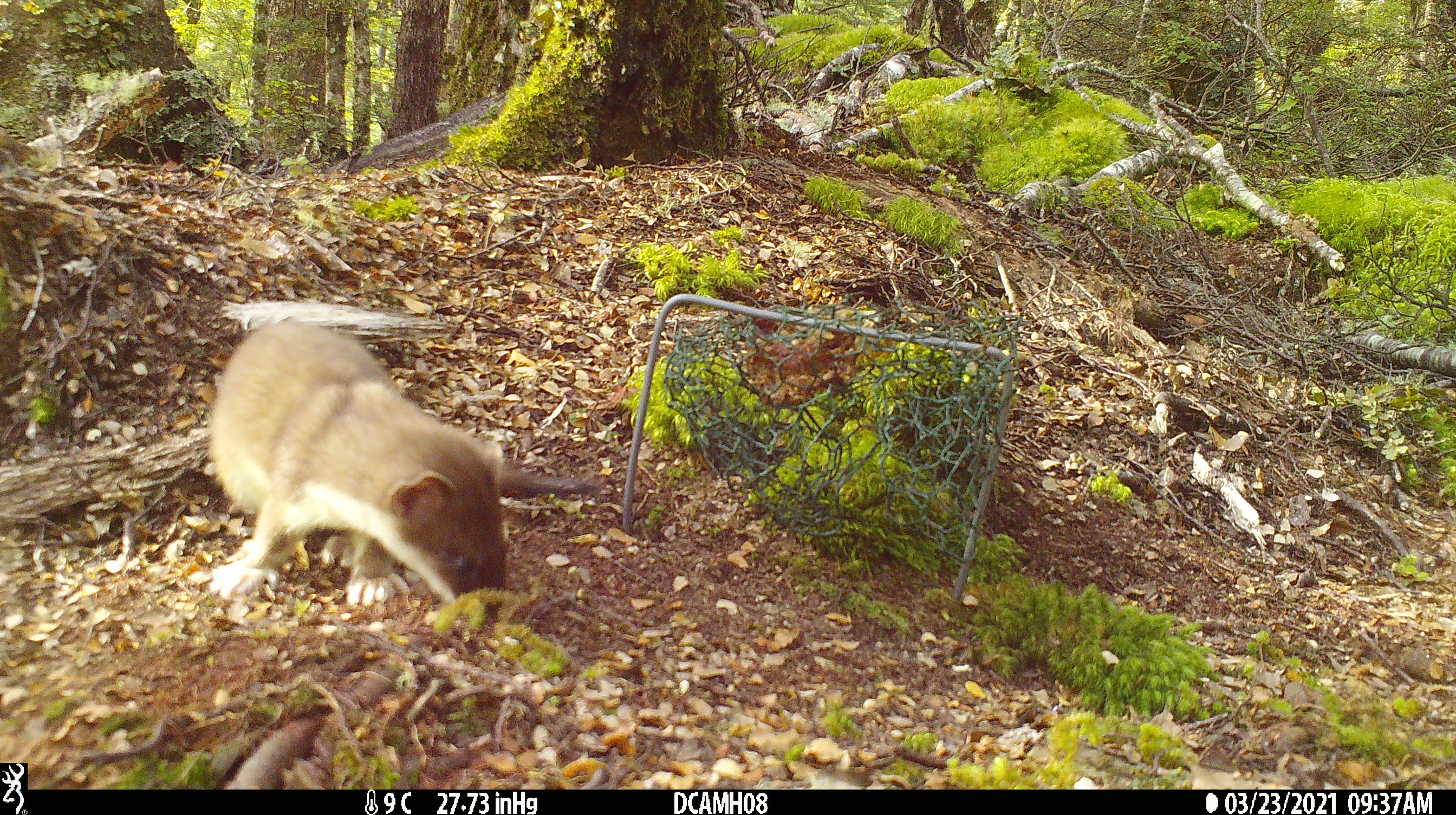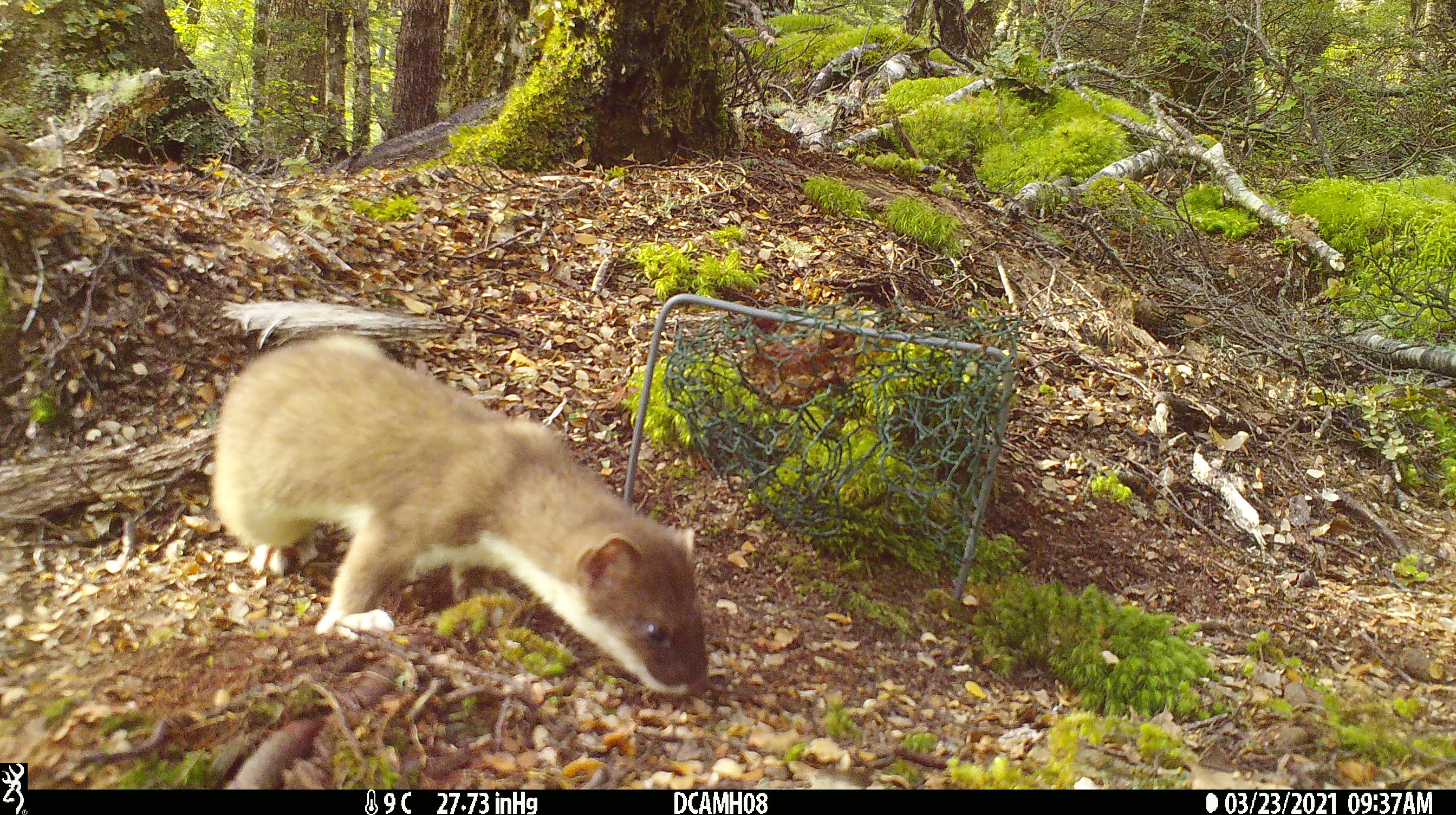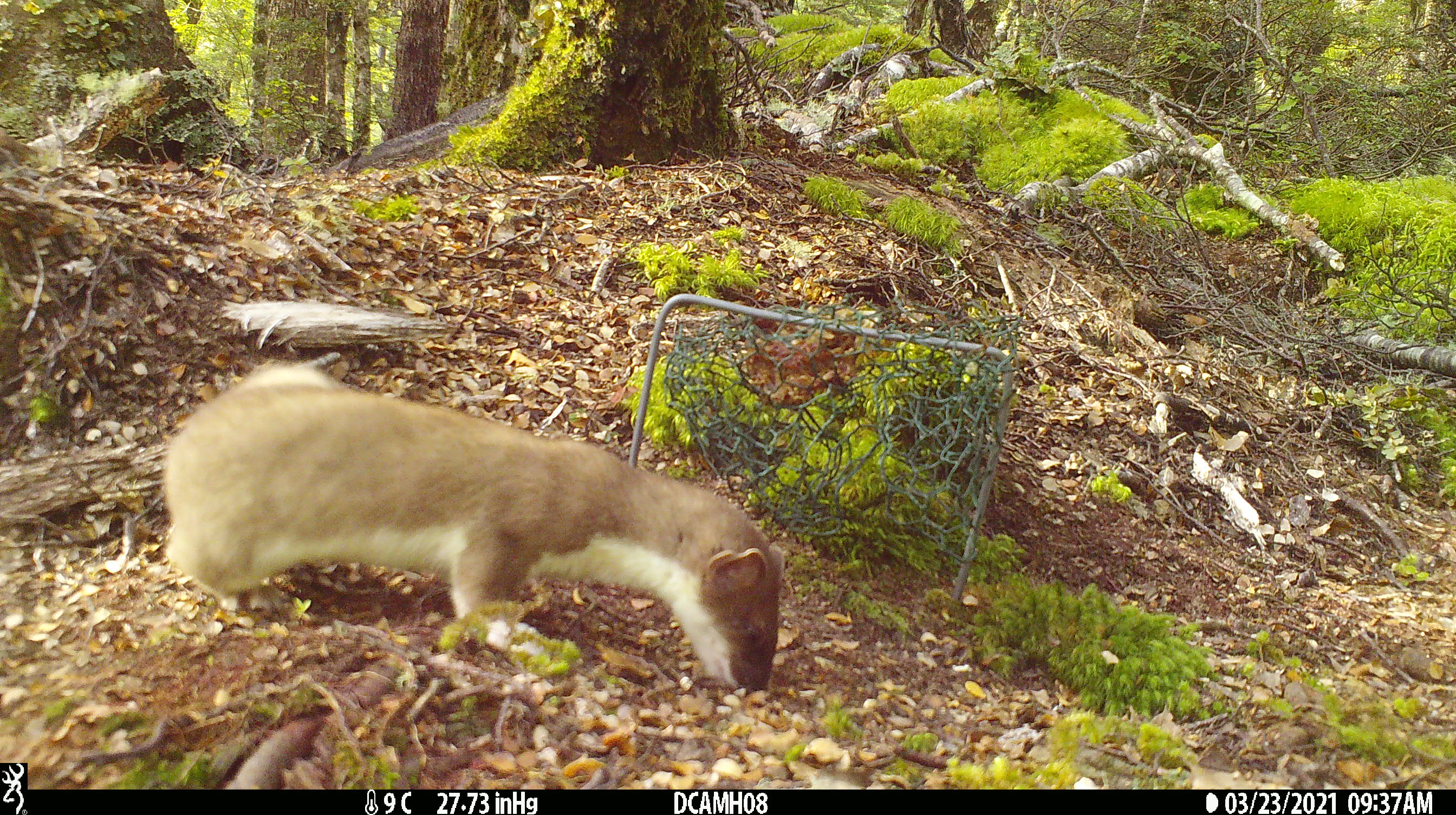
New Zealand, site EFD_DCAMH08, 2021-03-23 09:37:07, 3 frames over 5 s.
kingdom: Animalia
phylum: Chordata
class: Mammalia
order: Carnivora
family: Mustelidae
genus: Mustela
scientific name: Mustela erminea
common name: stoat